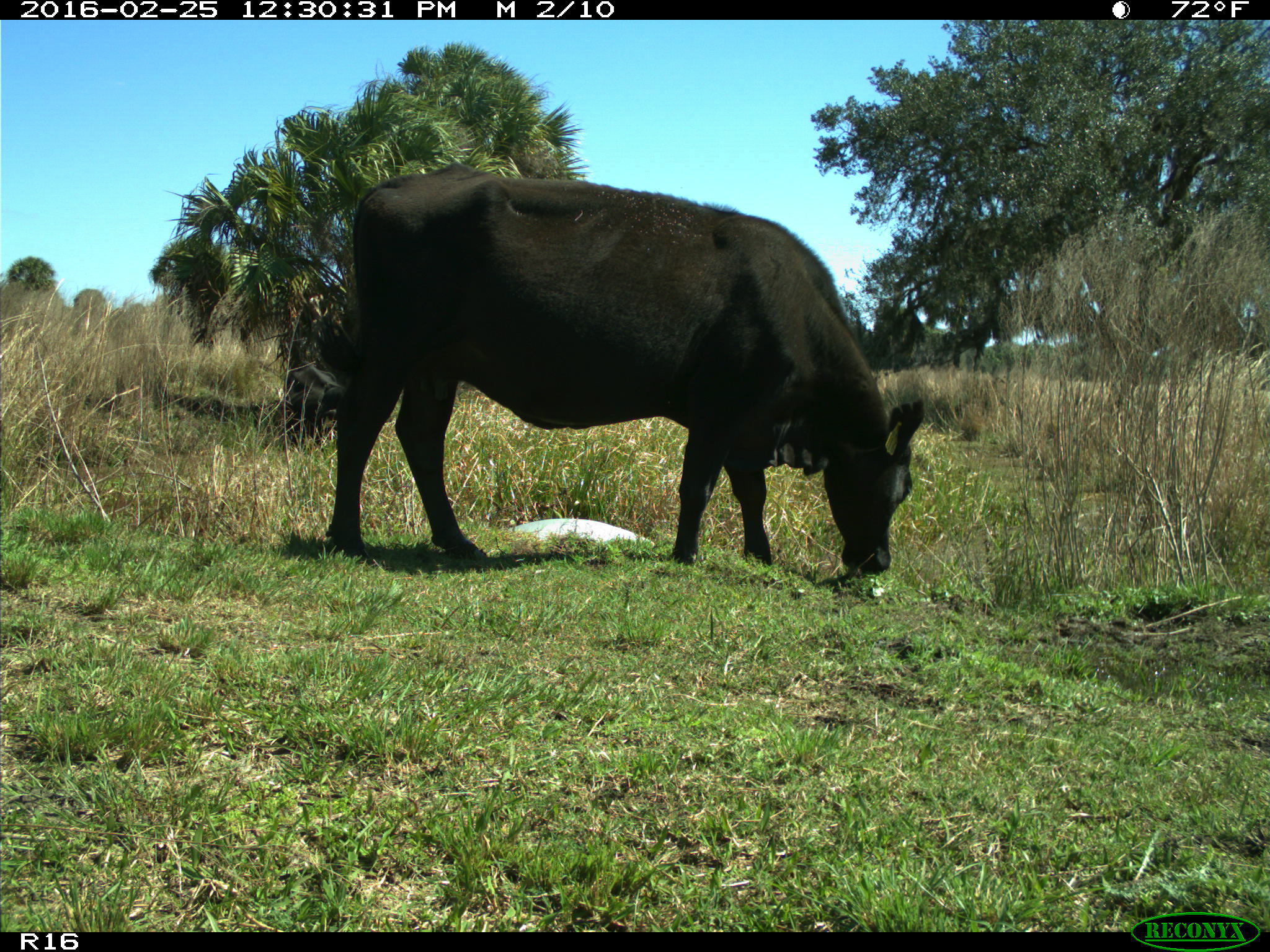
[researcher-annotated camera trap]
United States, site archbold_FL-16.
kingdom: Animalia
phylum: Chordata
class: Mammalia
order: Artiodactyla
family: Bovidae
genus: Bos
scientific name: Bos taurus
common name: domestic cow